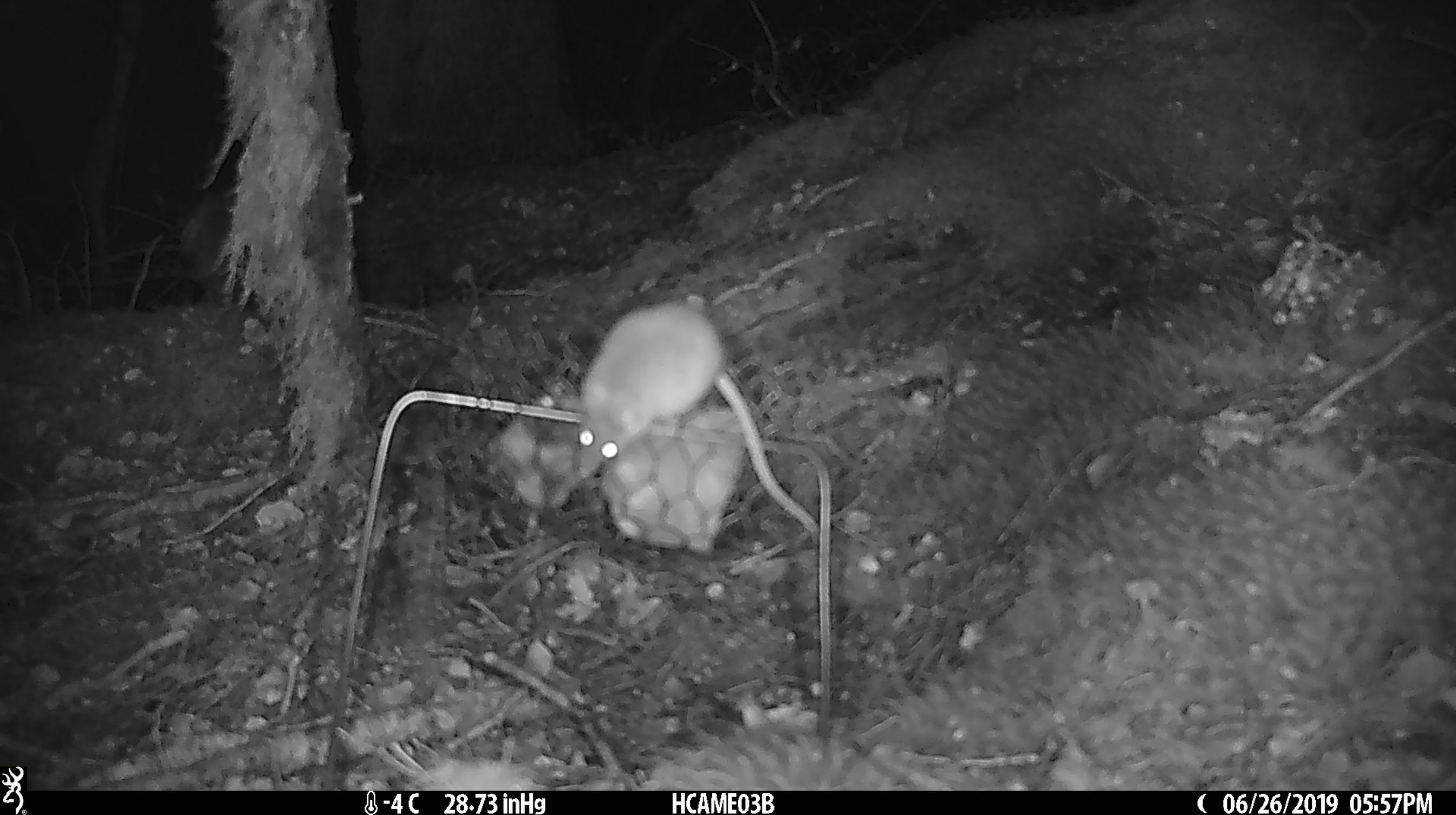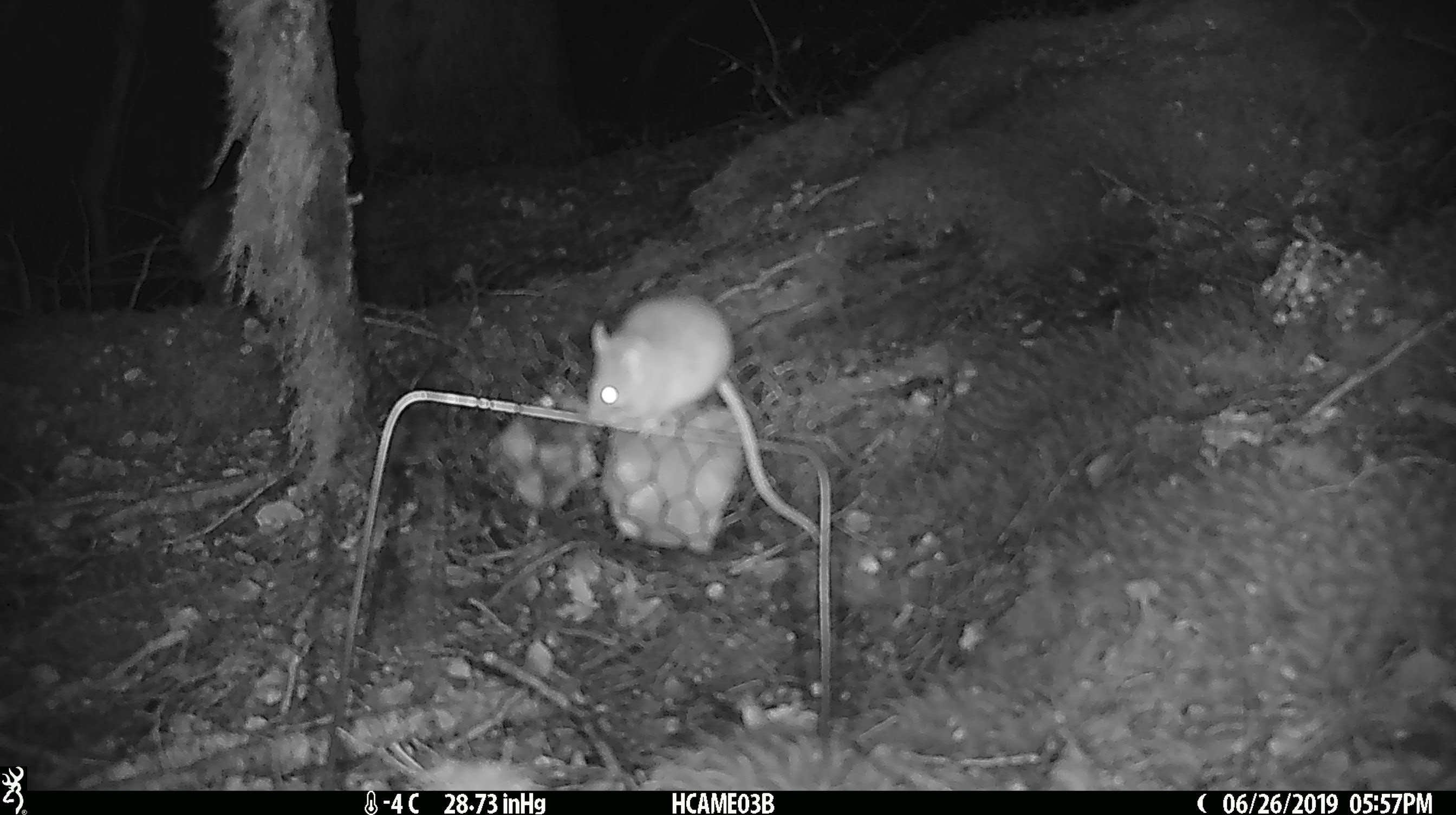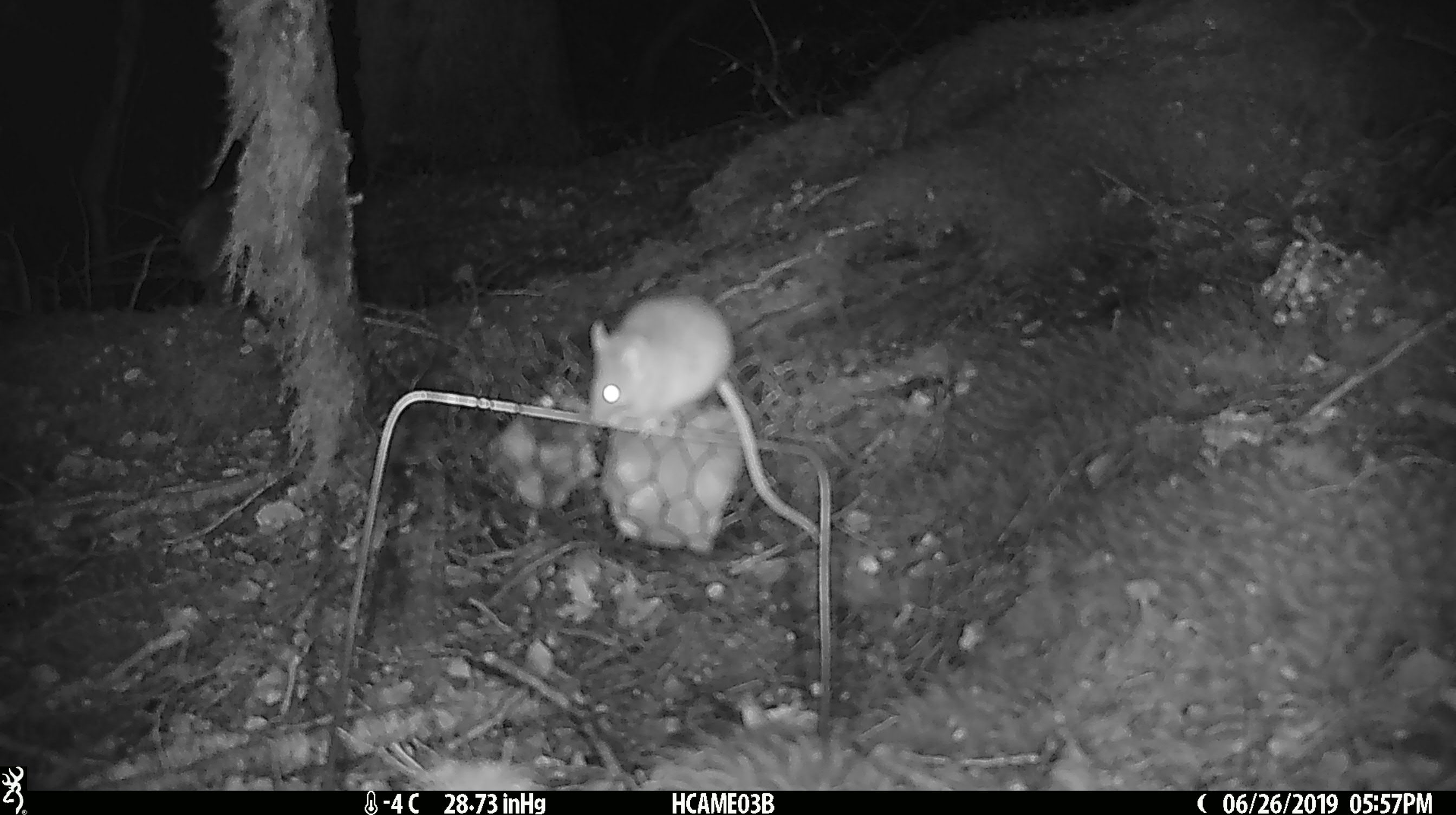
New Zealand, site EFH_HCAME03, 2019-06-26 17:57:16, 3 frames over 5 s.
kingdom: Animalia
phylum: Chordata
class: Mammalia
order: Rodentia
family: Muridae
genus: Mus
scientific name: Mus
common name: mouse